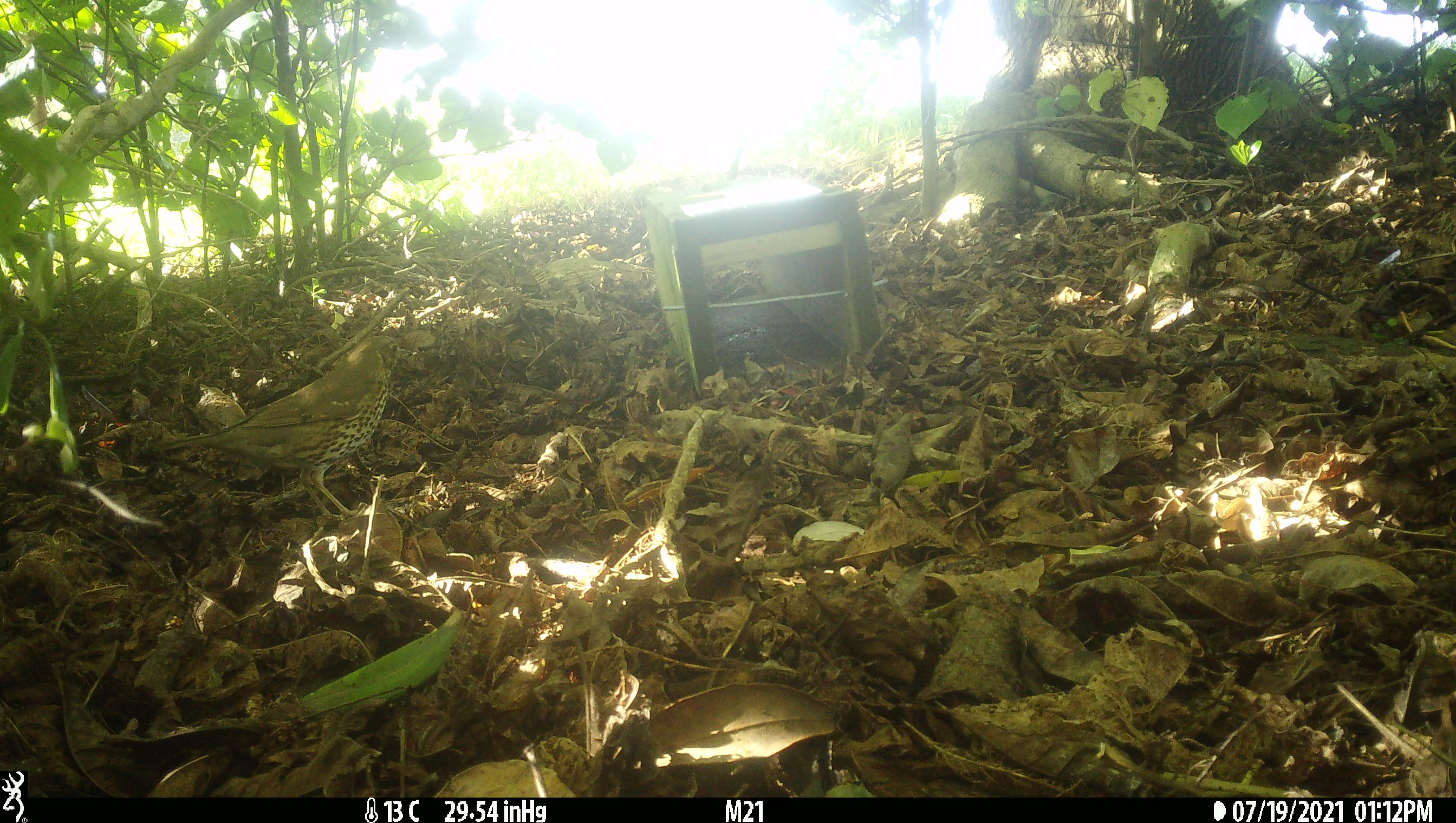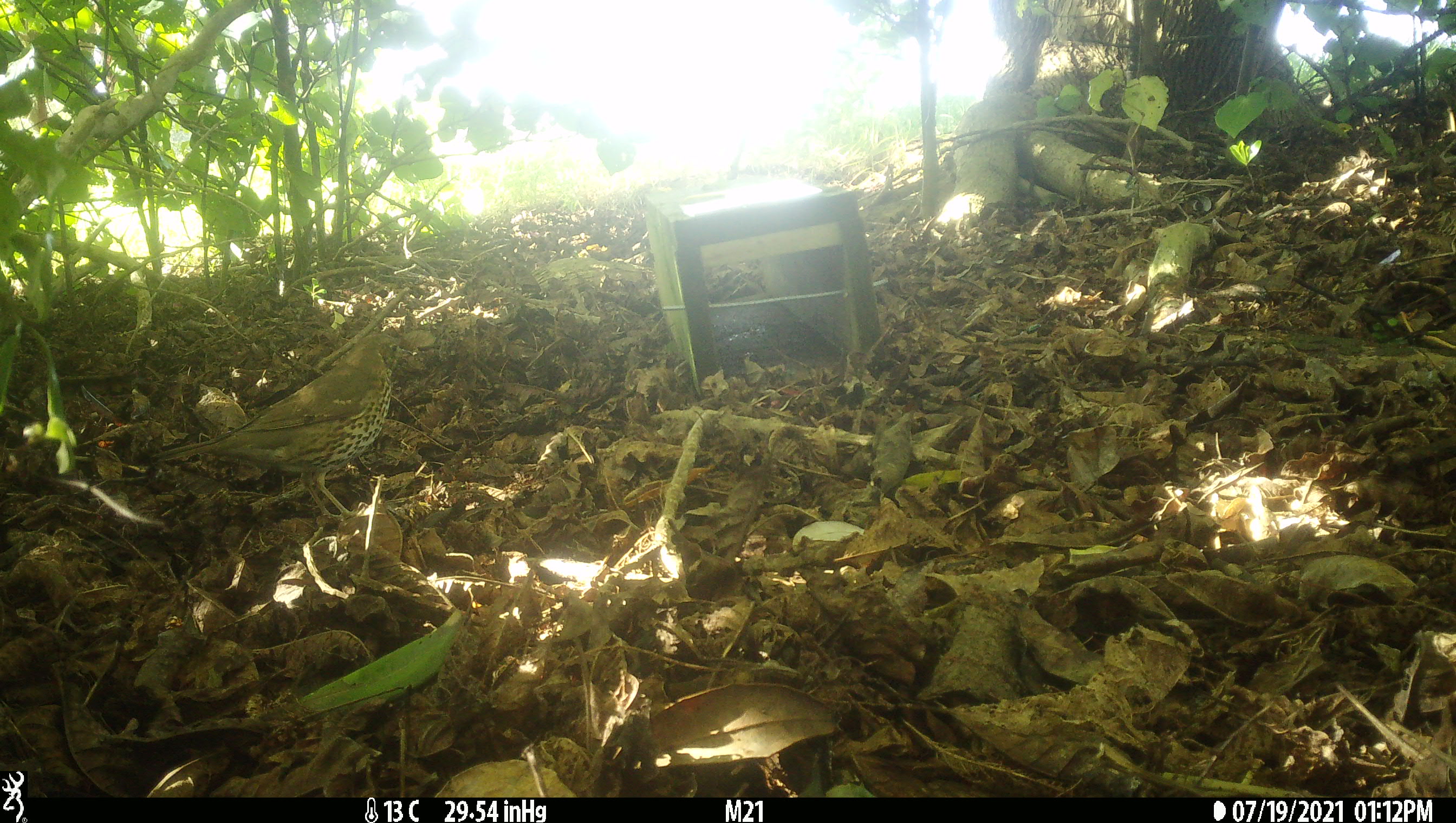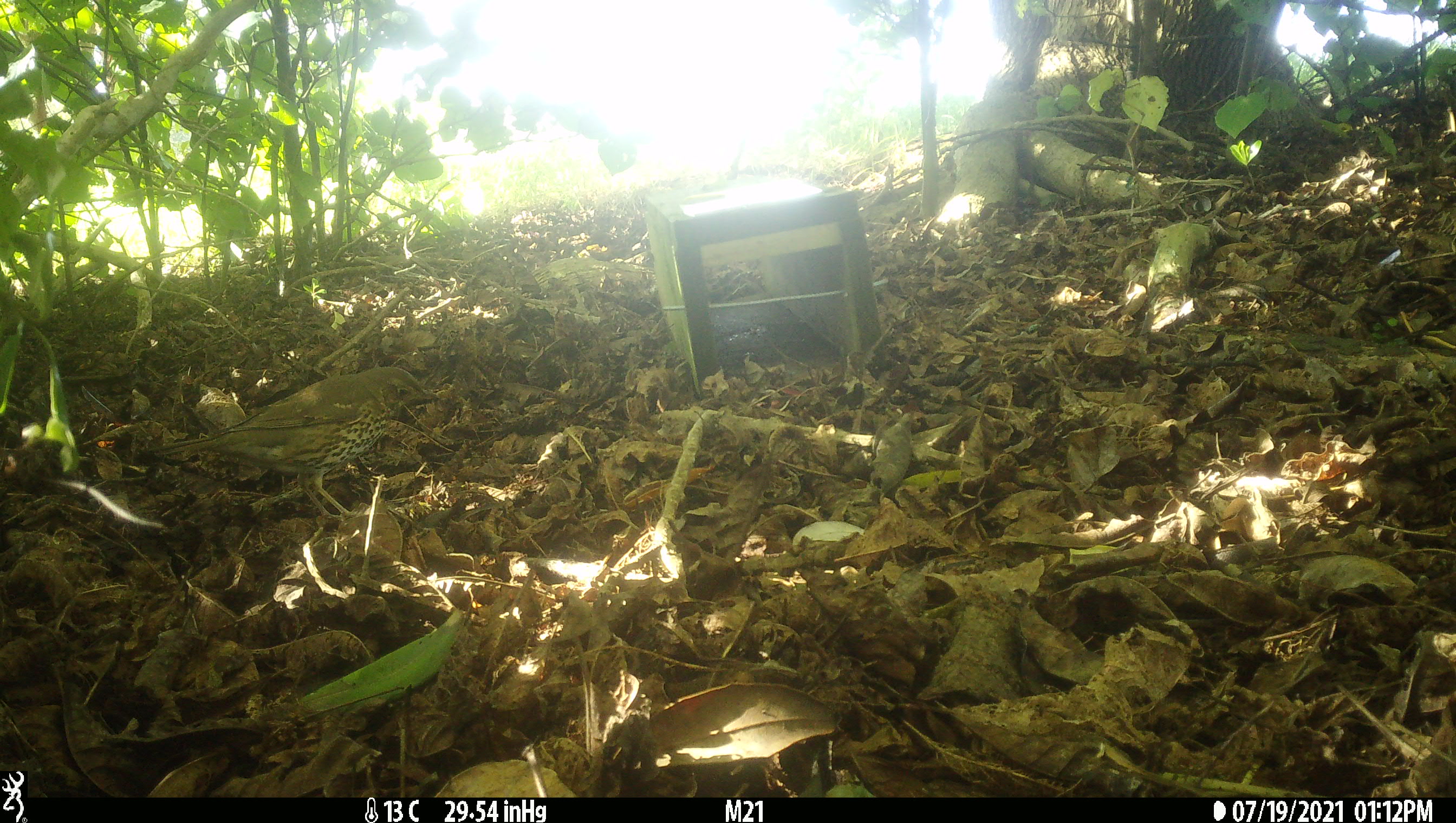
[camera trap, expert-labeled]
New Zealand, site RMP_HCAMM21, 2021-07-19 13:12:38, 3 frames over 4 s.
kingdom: Animalia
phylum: Chordata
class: Aves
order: Passeriformes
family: Turdidae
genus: Turdus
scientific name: Turdus philomelos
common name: song thrush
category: thrush